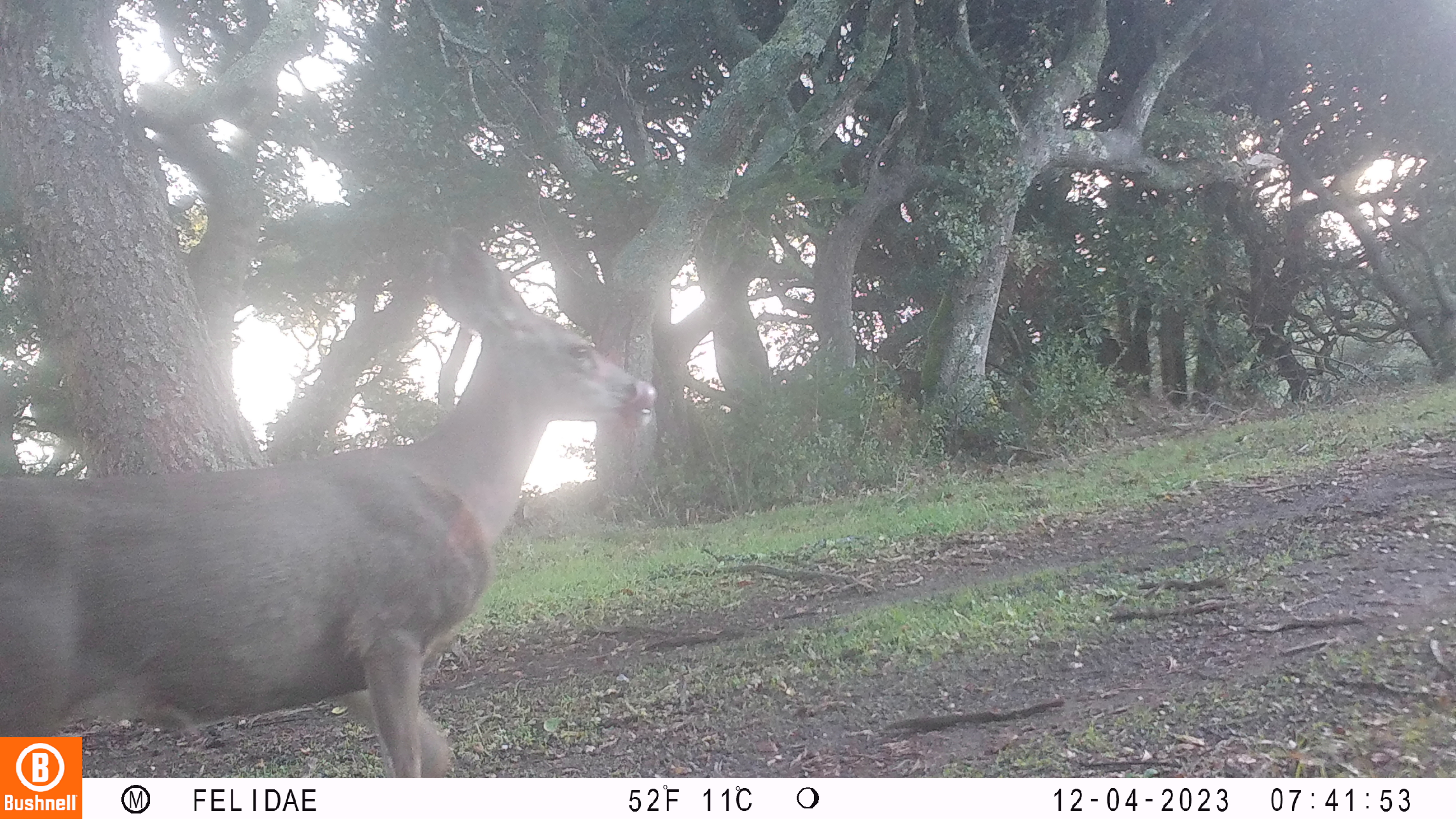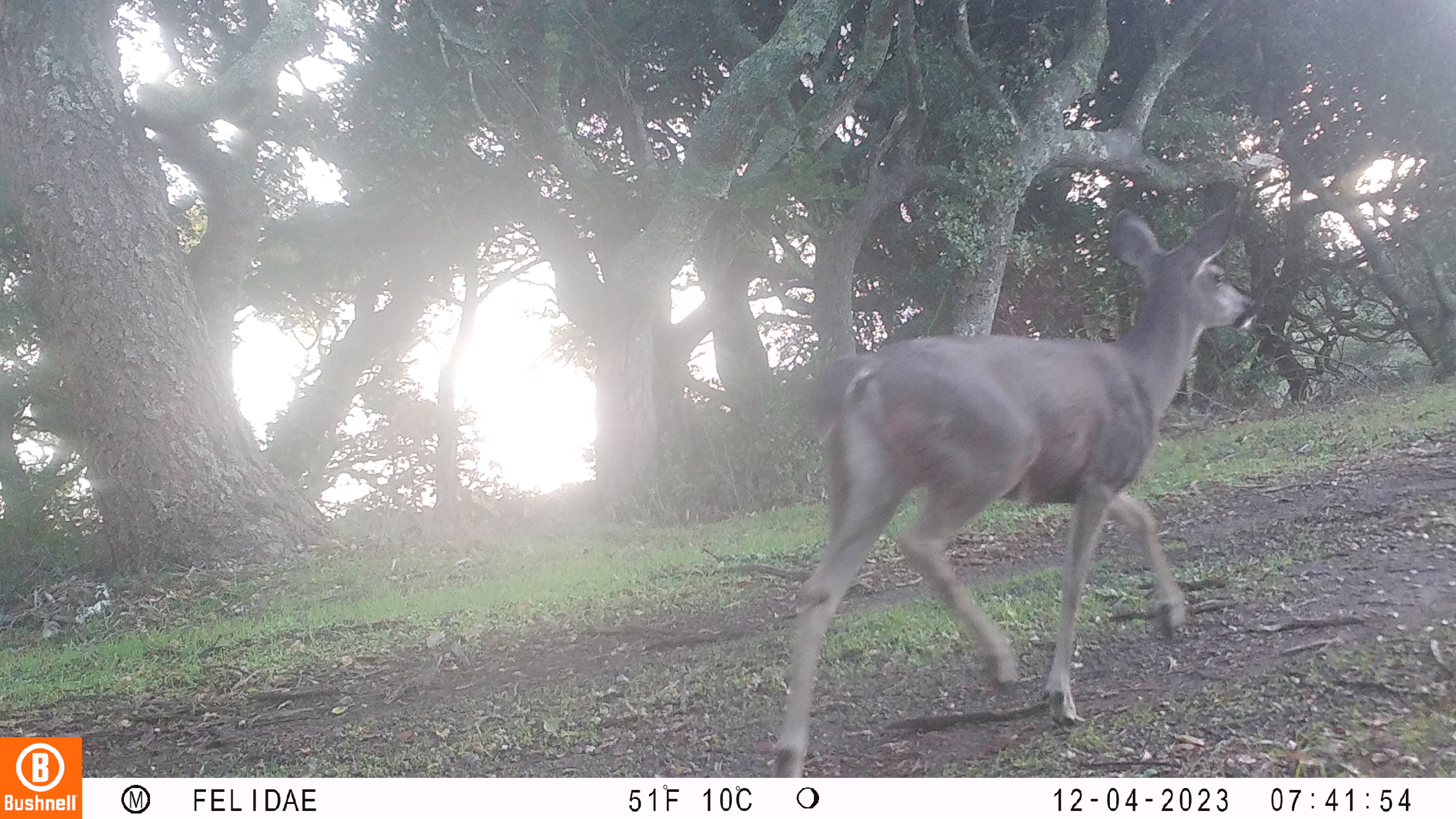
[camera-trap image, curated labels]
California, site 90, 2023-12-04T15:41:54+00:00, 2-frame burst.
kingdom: Animalia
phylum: Chordata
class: Mammalia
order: Artiodactyla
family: Cervidae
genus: Odocoileus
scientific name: Odocoileus hemionus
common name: mule deer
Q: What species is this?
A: Mule deer (Odocoileus hemionus).